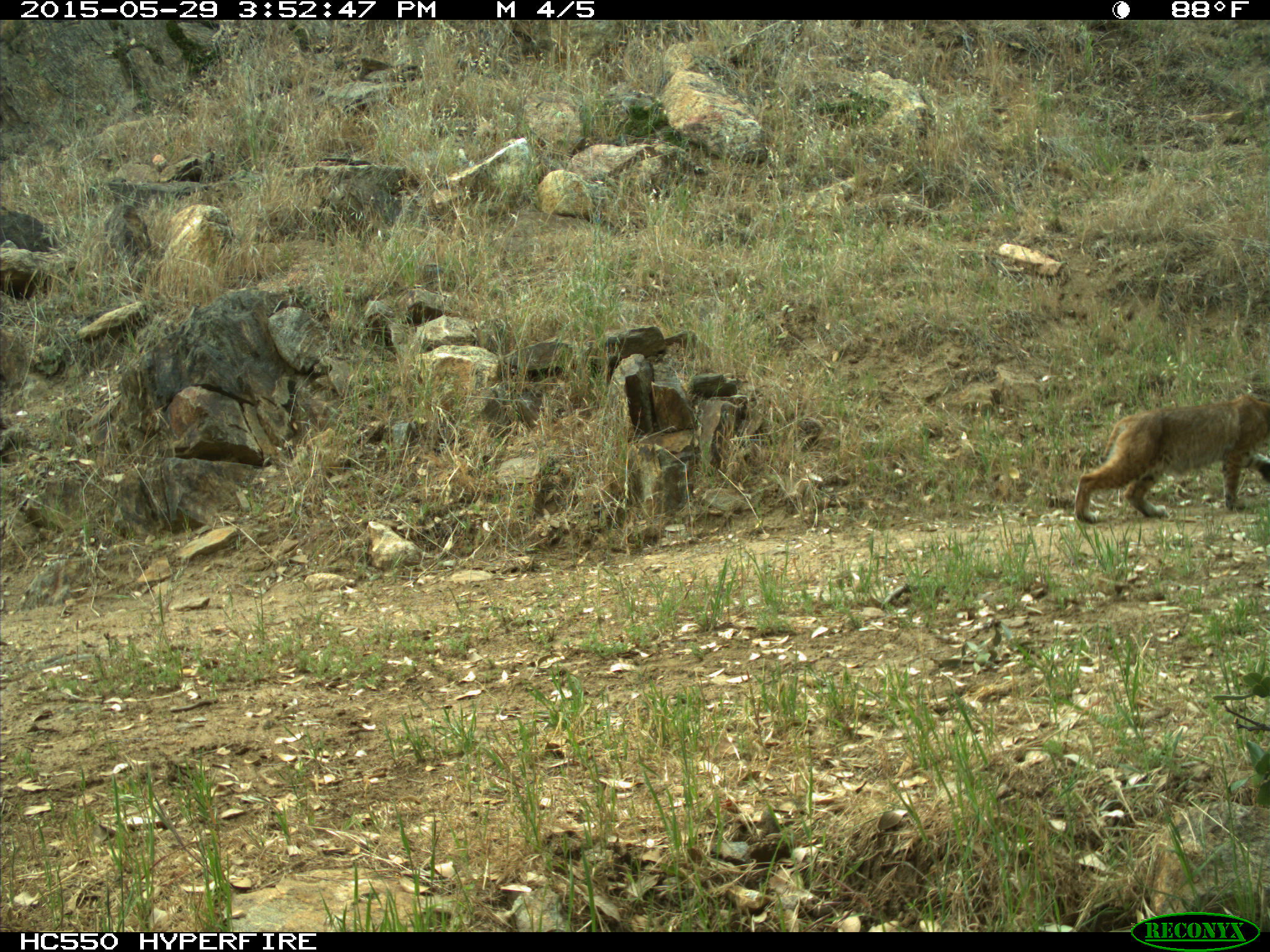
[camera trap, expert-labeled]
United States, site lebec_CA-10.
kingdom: Animalia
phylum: Chordata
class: Mammalia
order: Carnivora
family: Felidae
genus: Lynx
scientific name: Lynx rufus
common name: bobcat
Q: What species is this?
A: Lynx rufus (bobcat).